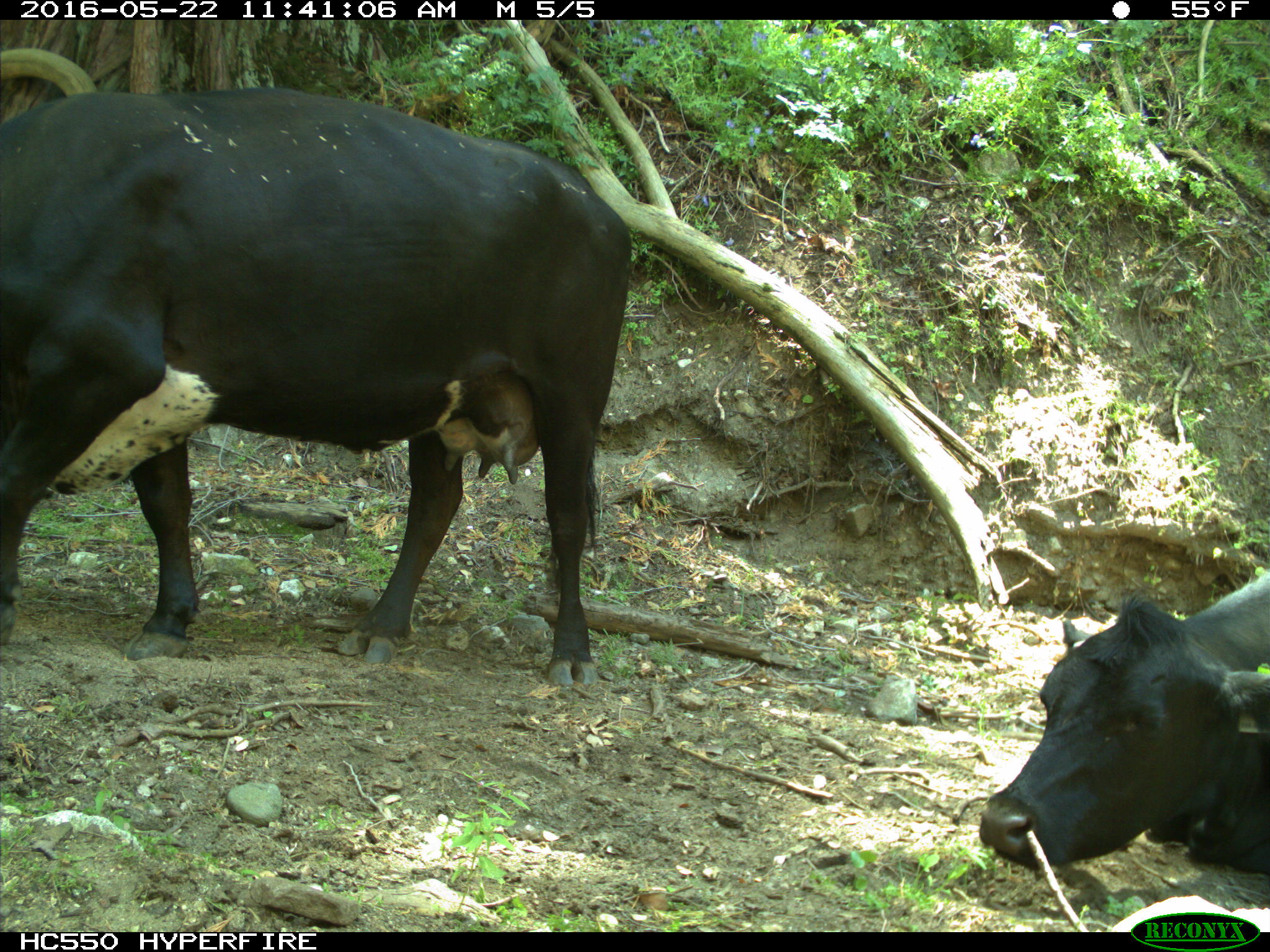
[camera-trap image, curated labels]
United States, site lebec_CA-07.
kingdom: Animalia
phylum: Chordata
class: Mammalia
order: Artiodactyla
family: Bovidae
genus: Bos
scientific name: Bos taurus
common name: domestic cow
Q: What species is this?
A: Bos taurus (domestic cow).